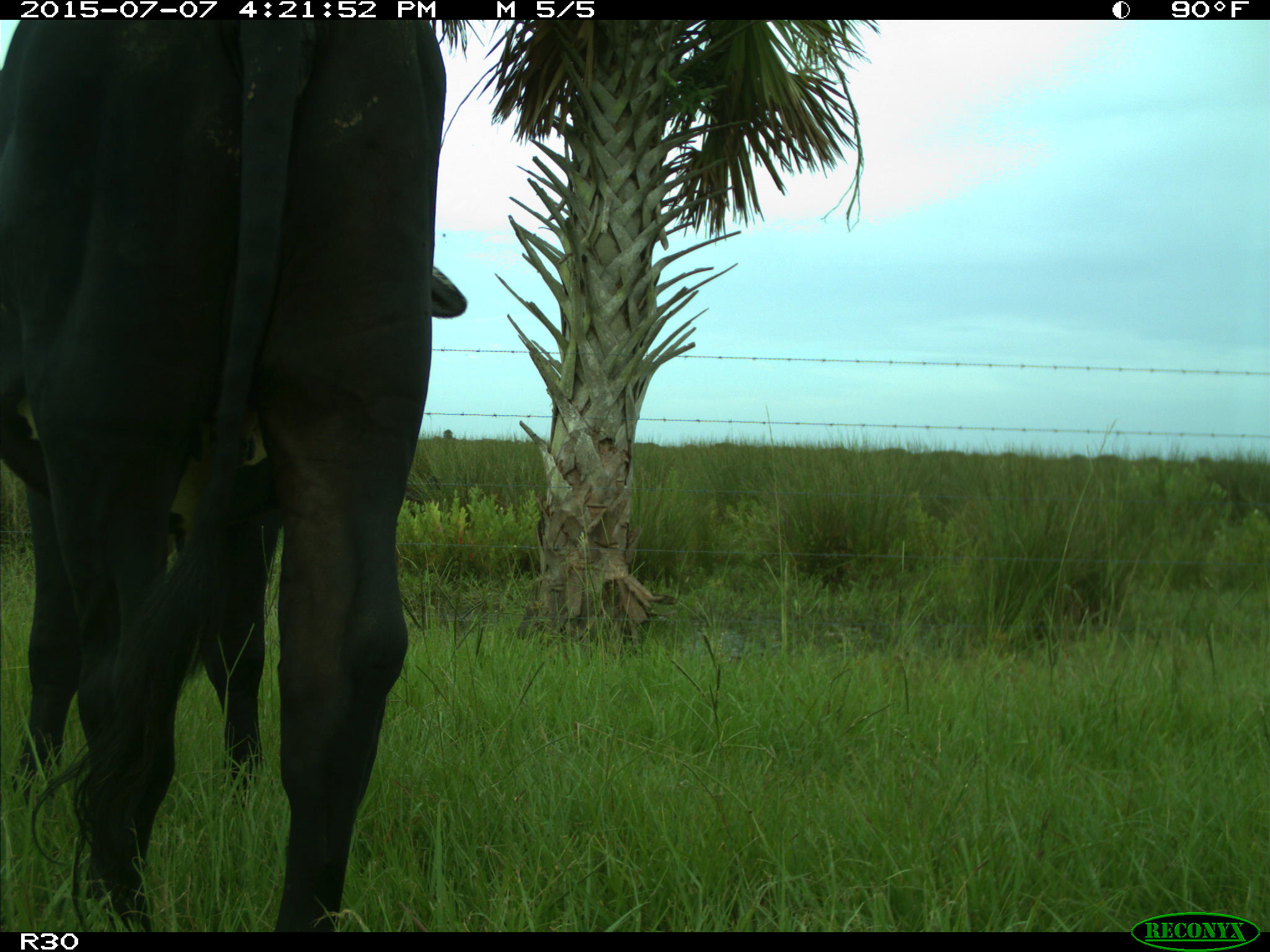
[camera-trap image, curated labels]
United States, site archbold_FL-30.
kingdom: Animalia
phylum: Chordata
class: Mammalia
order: Artiodactyla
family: Bovidae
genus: Bos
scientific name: Bos taurus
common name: domestic cow